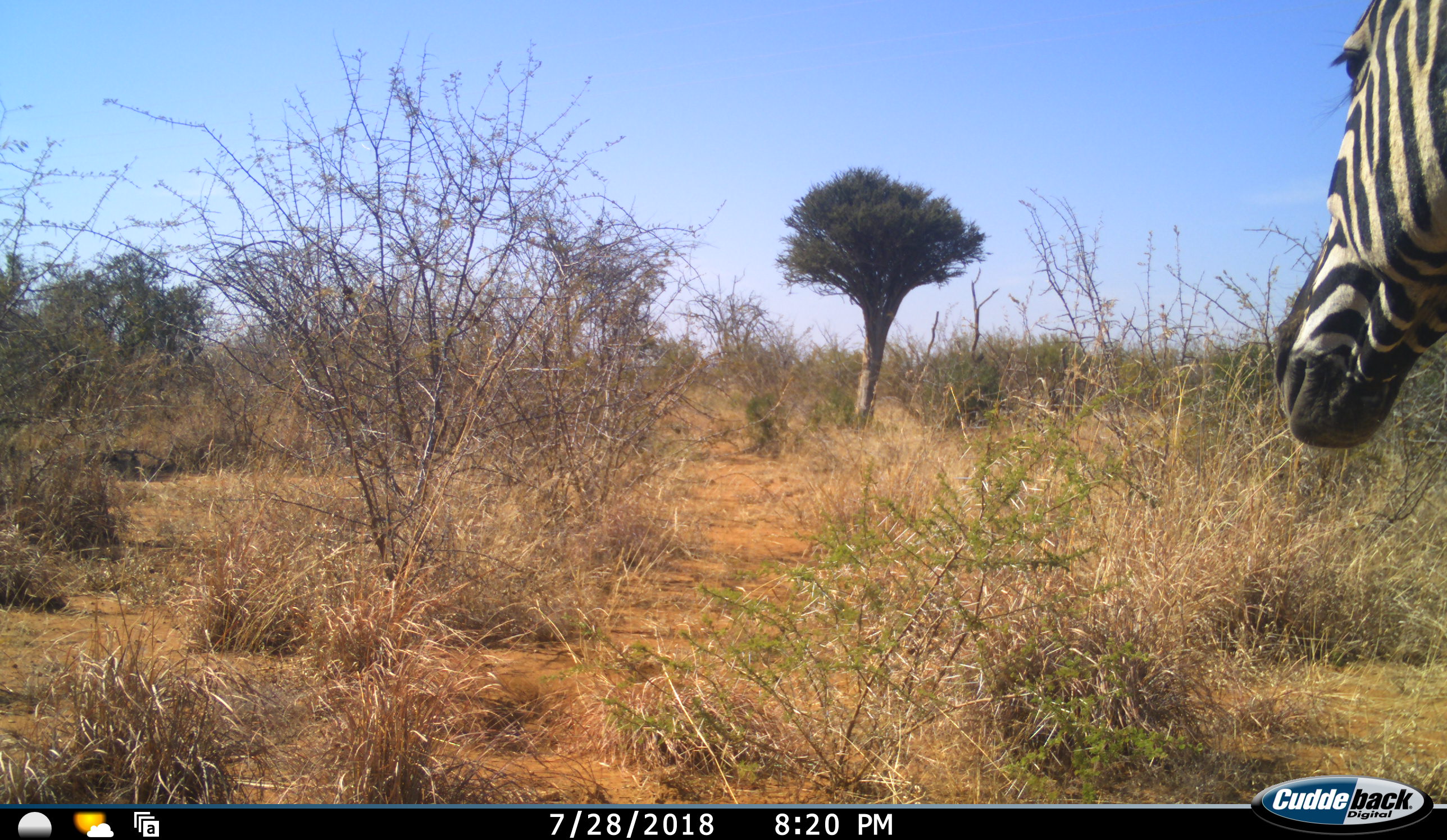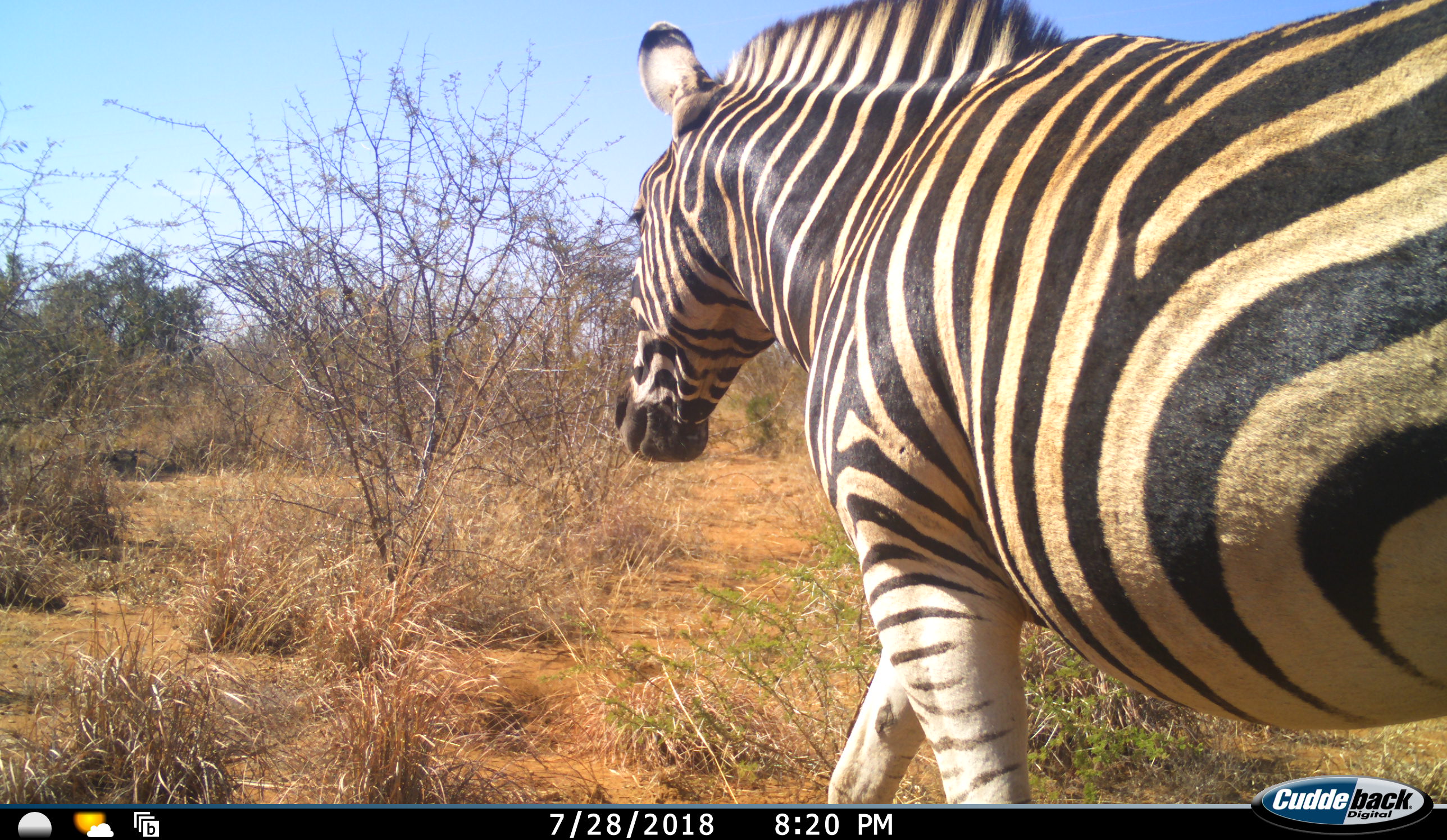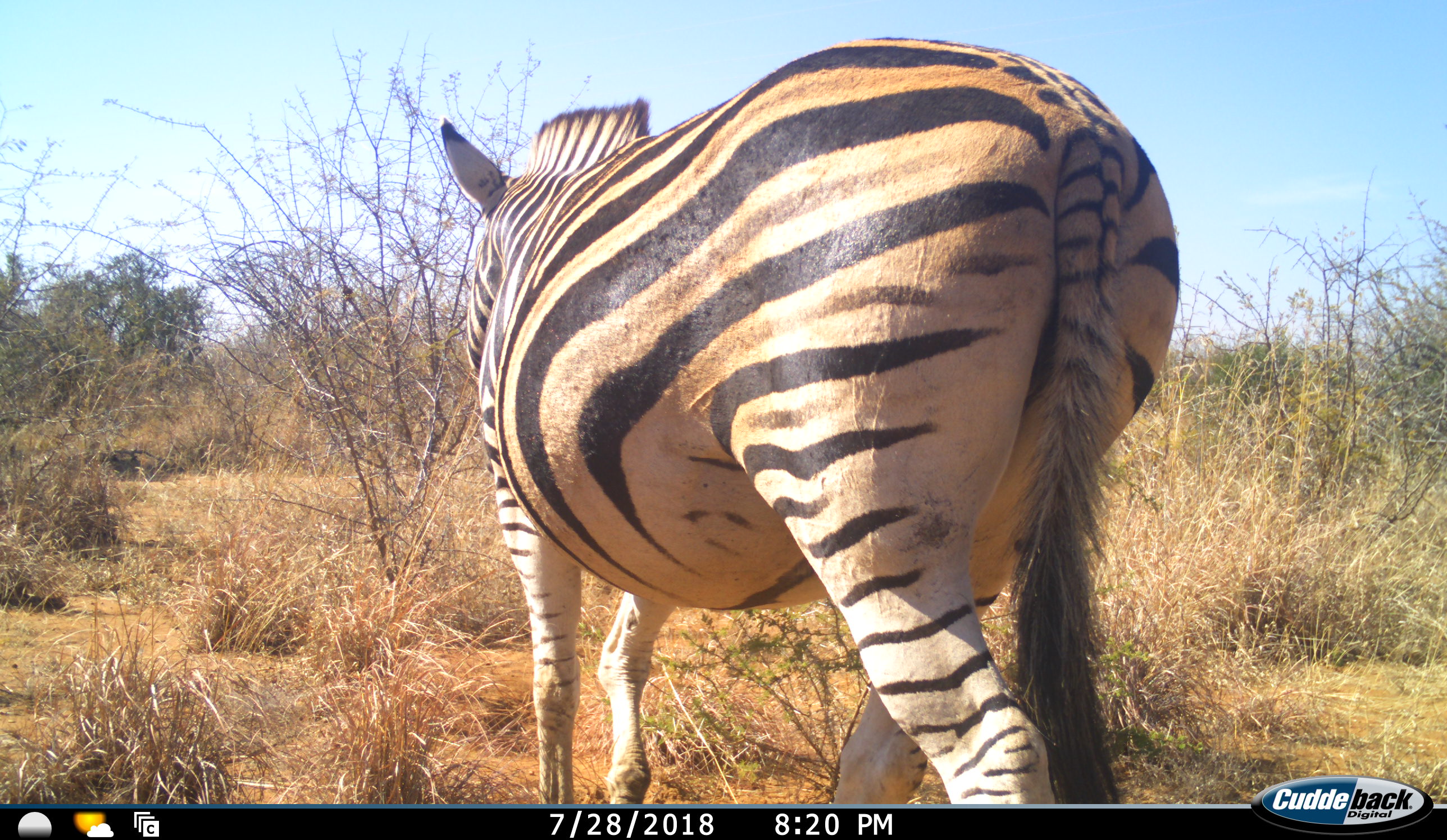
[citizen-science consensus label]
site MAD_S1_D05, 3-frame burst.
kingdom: Animalia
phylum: Chordata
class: Mammalia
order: Perissodactyla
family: Equidae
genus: Equus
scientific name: Equus quagga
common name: plains zebra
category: zebraplains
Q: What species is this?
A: Zebraplains (plains zebra) (Equus quagga).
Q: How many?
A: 1.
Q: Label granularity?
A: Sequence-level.